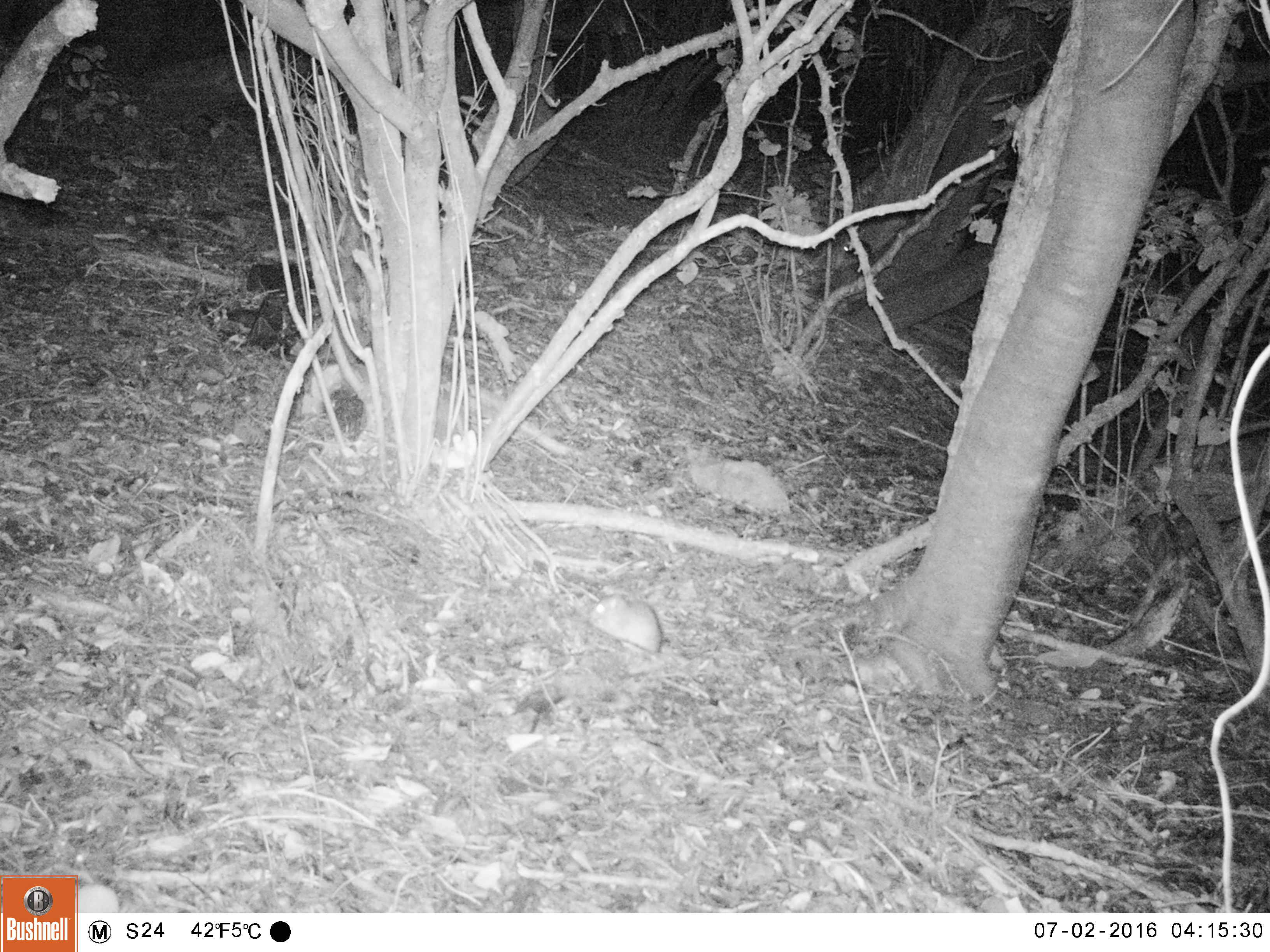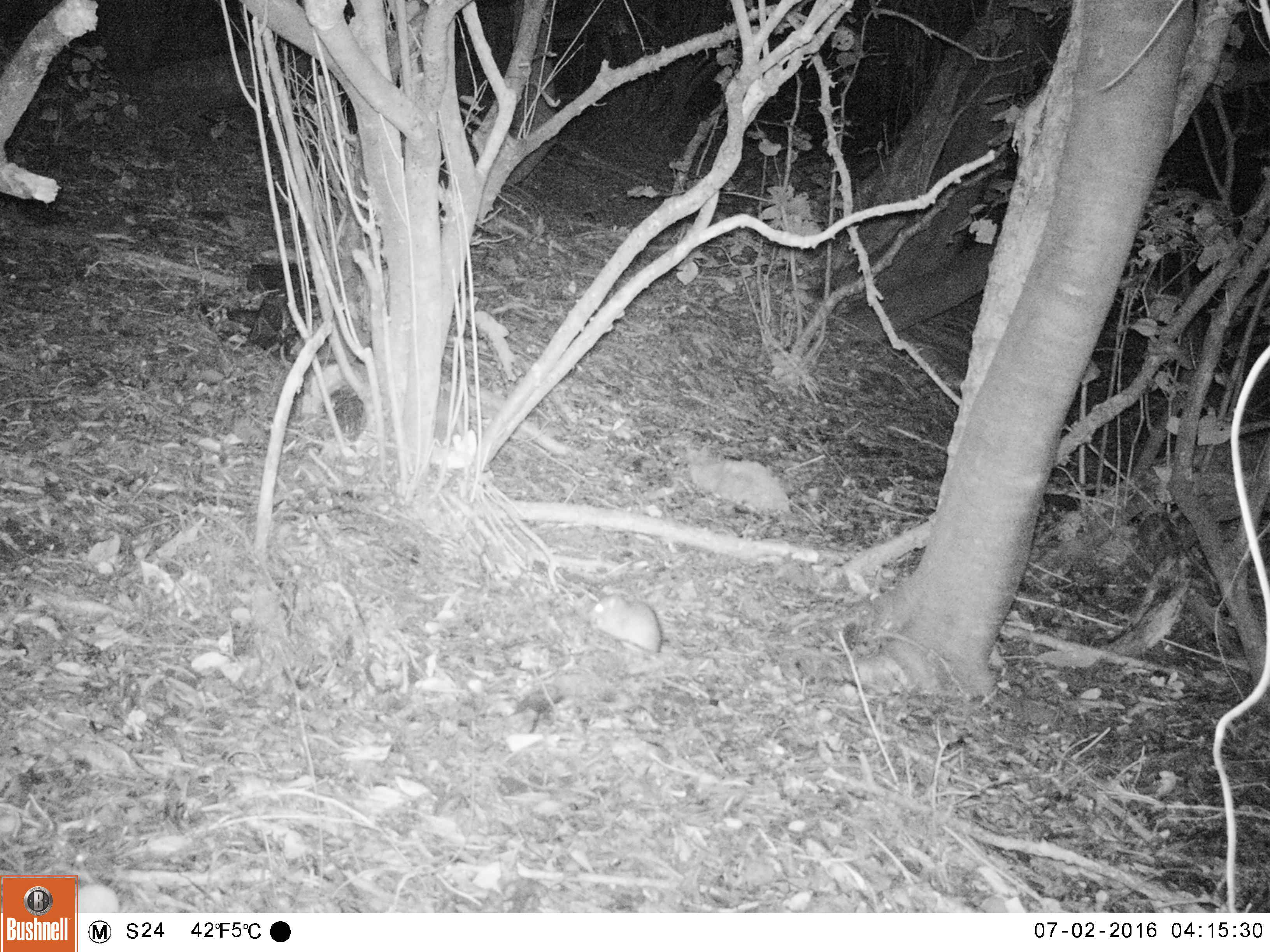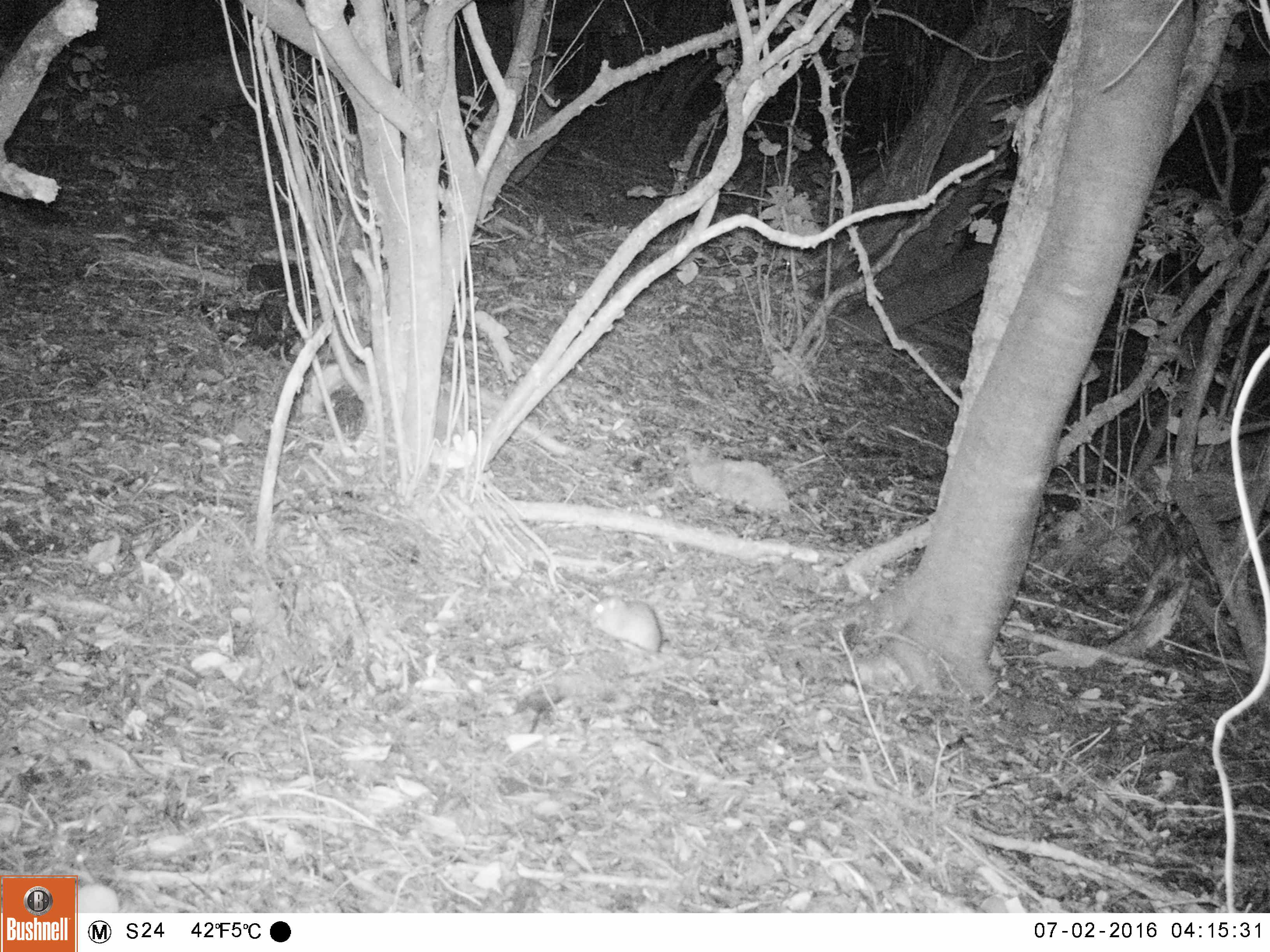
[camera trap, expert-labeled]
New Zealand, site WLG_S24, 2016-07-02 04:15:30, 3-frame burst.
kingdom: Animalia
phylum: Chordata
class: Mammalia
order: Rodentia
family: Muridae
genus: Rattus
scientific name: Rattus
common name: rat